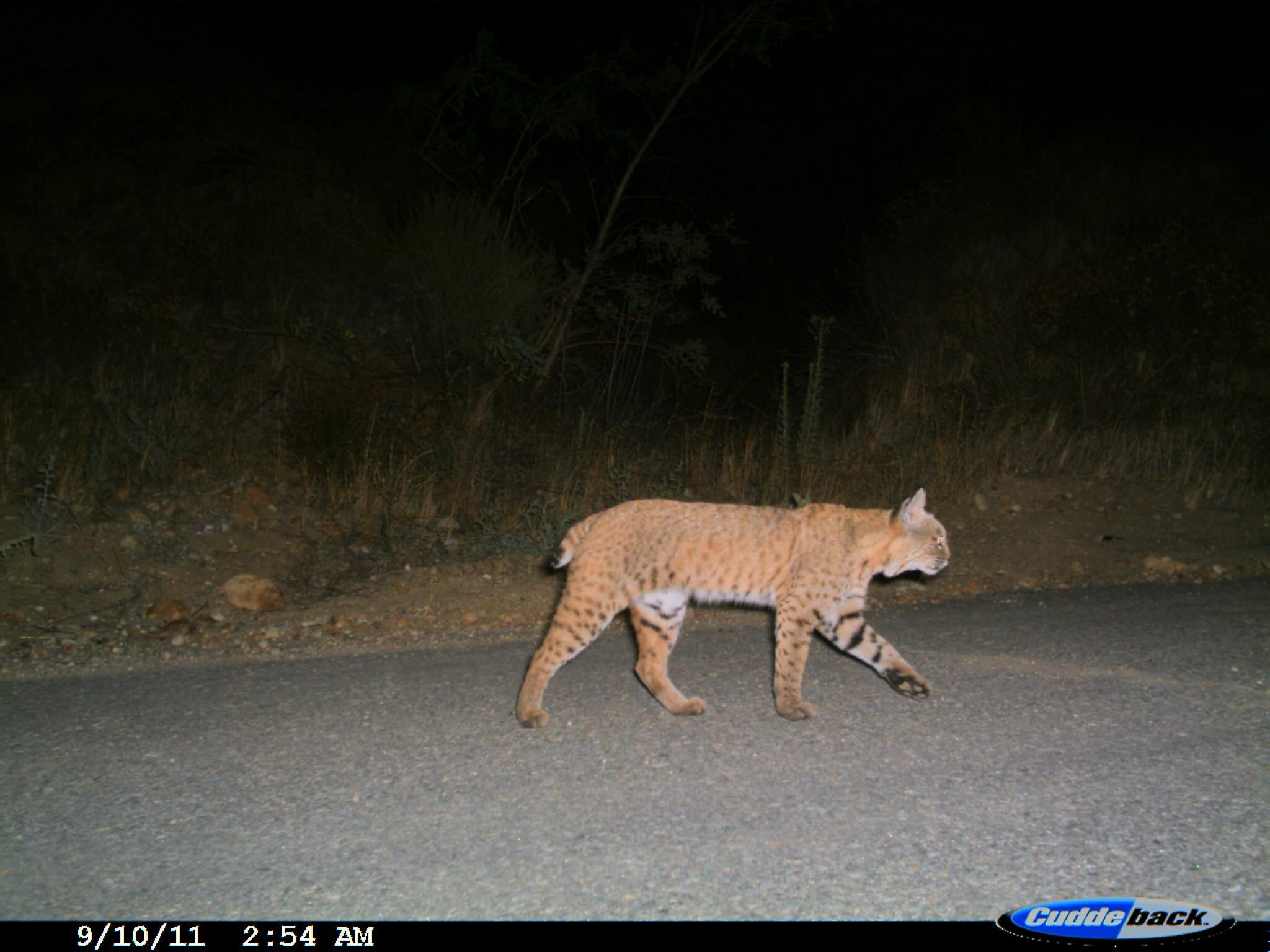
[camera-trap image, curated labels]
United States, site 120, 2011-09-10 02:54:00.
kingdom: Animalia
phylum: Chordata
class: Mammalia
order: Carnivora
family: Felidae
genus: Lynx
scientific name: Lynx rufus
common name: bobcat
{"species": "bobcat (Lynx rufus)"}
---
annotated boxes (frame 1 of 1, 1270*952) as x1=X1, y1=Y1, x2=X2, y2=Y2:
bobcat: x1=500, y1=476, x2=970, y2=734